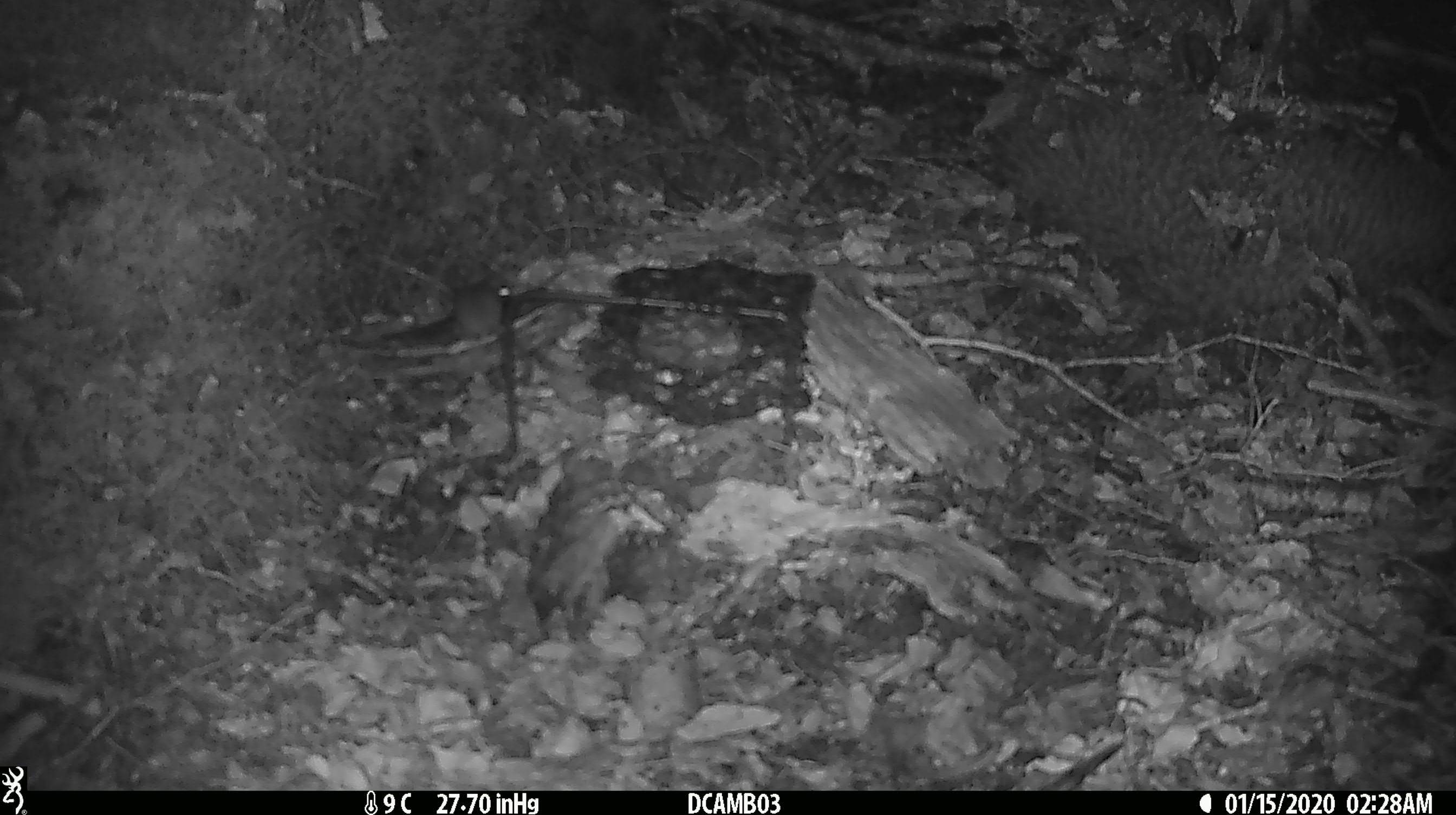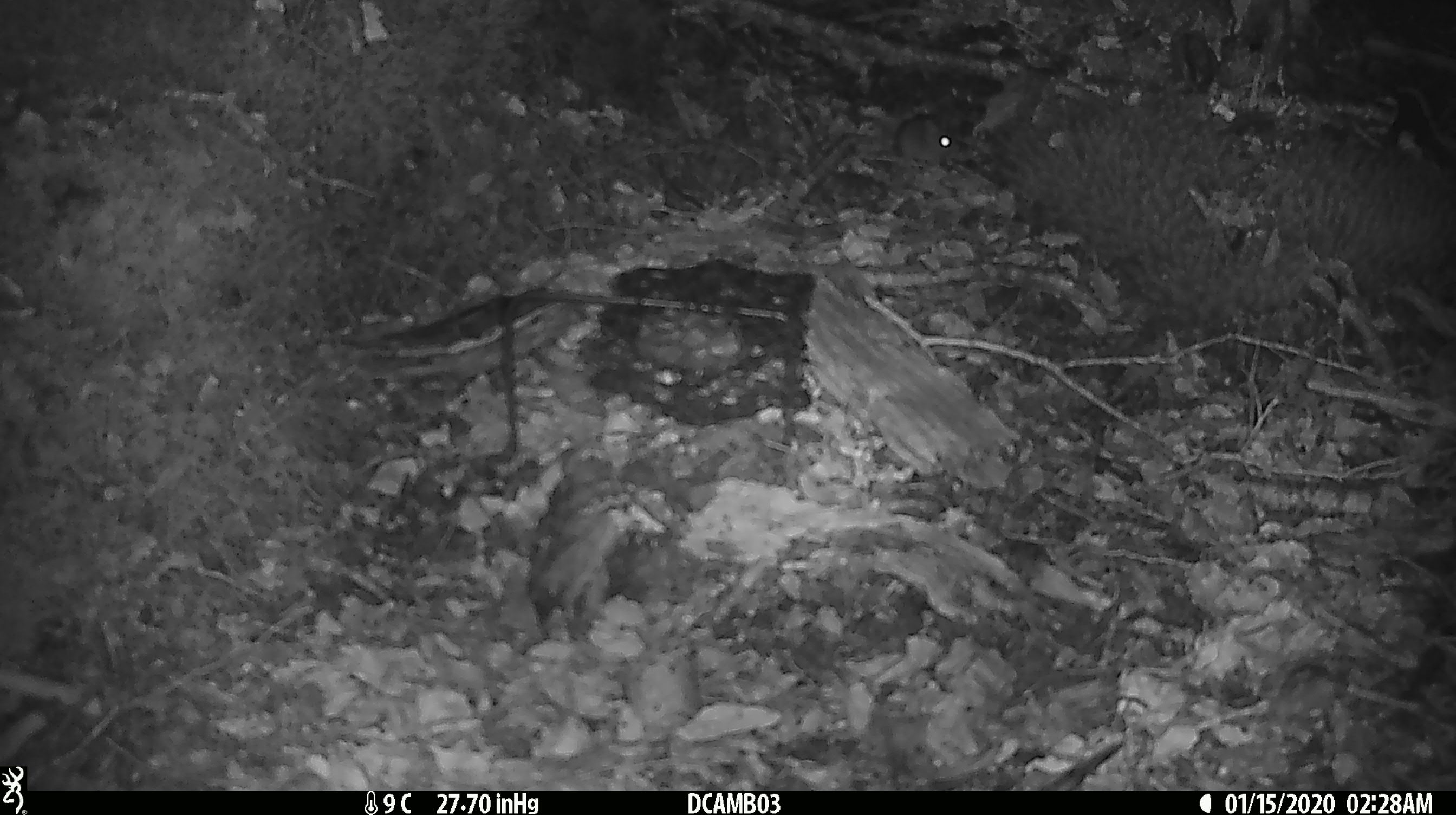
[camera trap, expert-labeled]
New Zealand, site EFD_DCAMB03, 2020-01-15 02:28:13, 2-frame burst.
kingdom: Animalia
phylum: Chordata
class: Mammalia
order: Rodentia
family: Muridae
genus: Mus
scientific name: Mus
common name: mouse